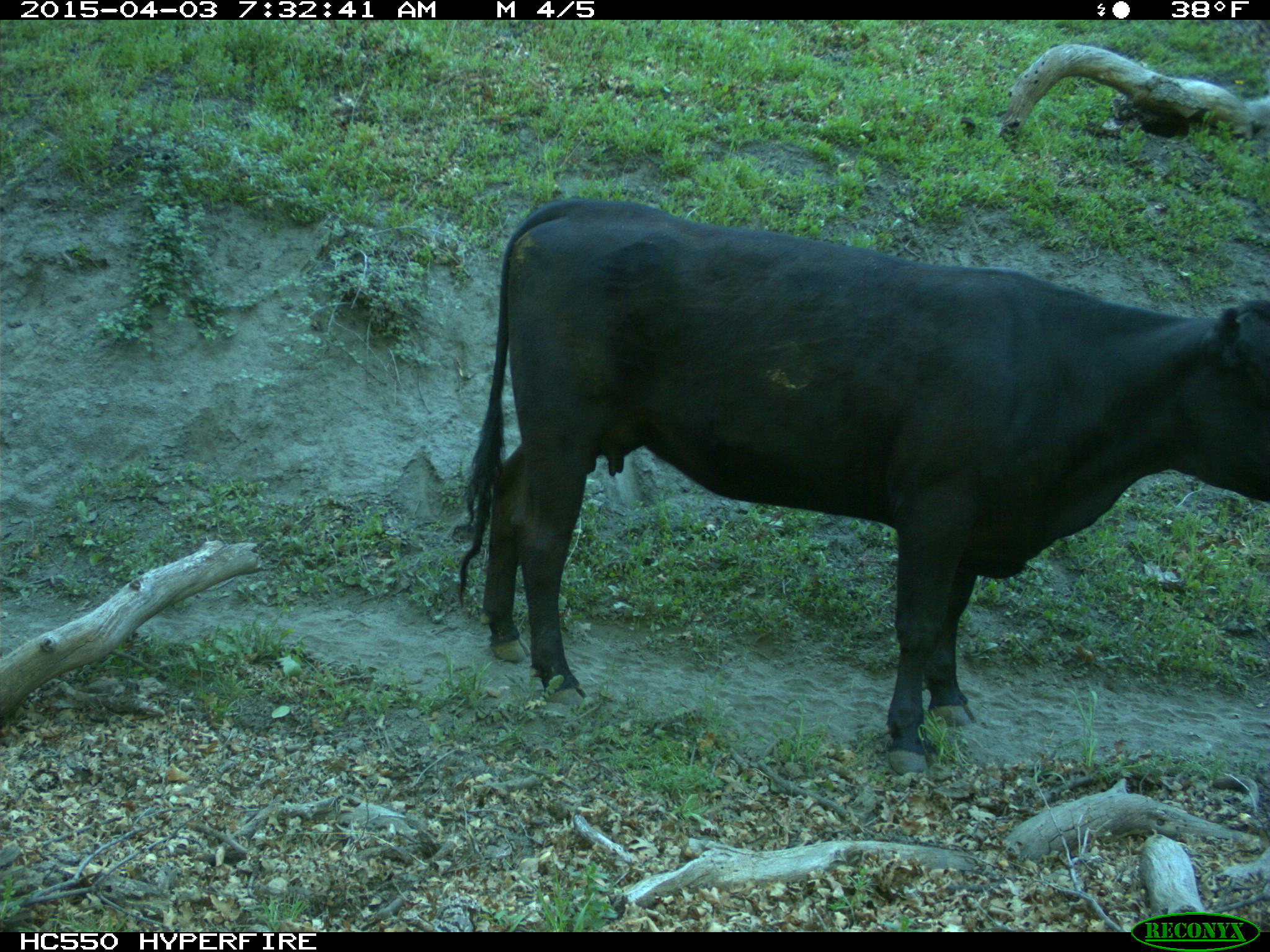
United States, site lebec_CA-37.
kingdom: Animalia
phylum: Chordata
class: Mammalia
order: Artiodactyla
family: Bovidae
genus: Bos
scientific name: Bos taurus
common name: domestic cow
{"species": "Bos taurus (domestic cow)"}